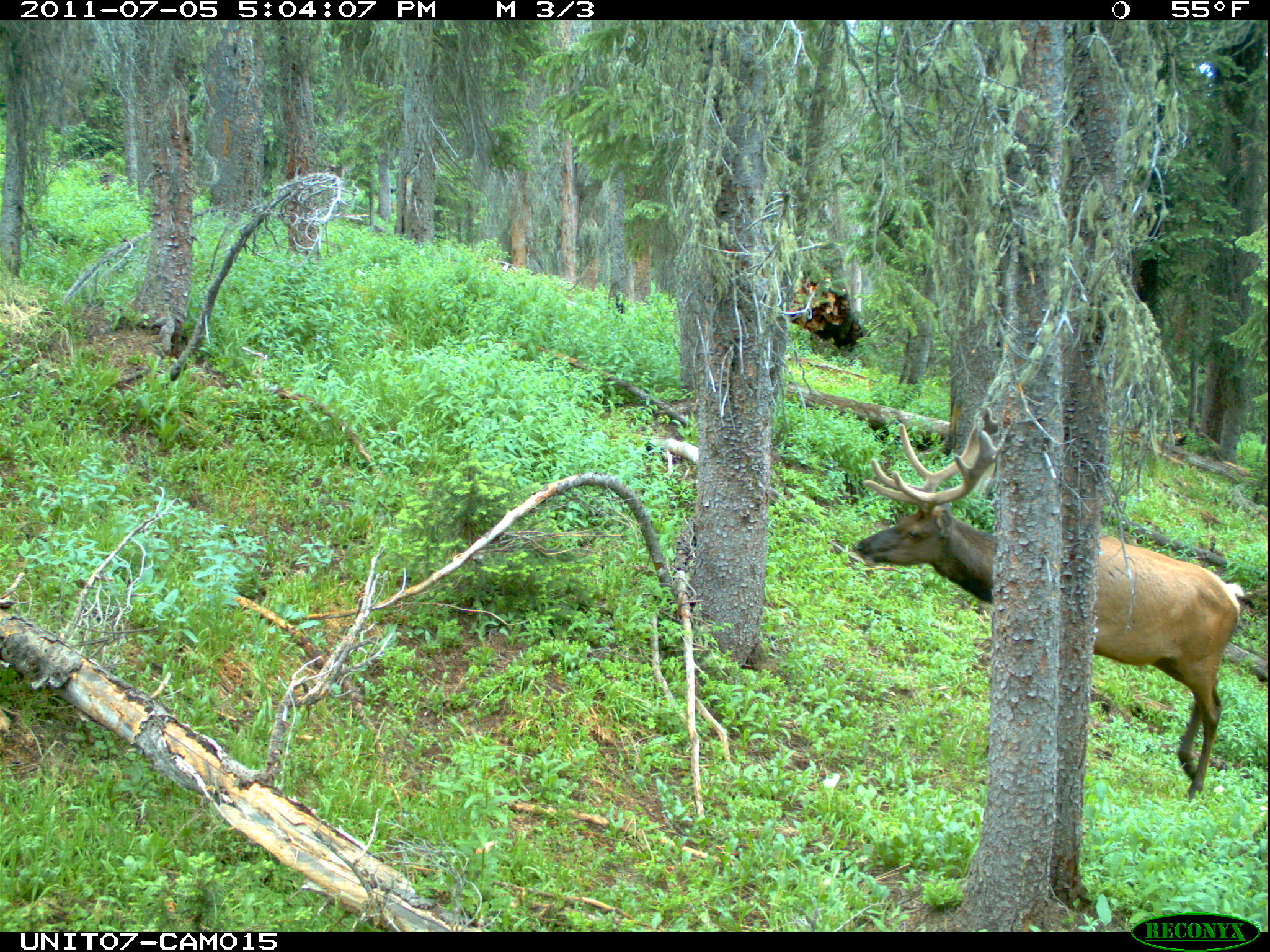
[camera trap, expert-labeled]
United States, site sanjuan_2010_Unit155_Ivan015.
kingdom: Animalia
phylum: Chordata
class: Mammalia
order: Artiodactyla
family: Cervidae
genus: Cervus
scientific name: Cervus elaphus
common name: red deer